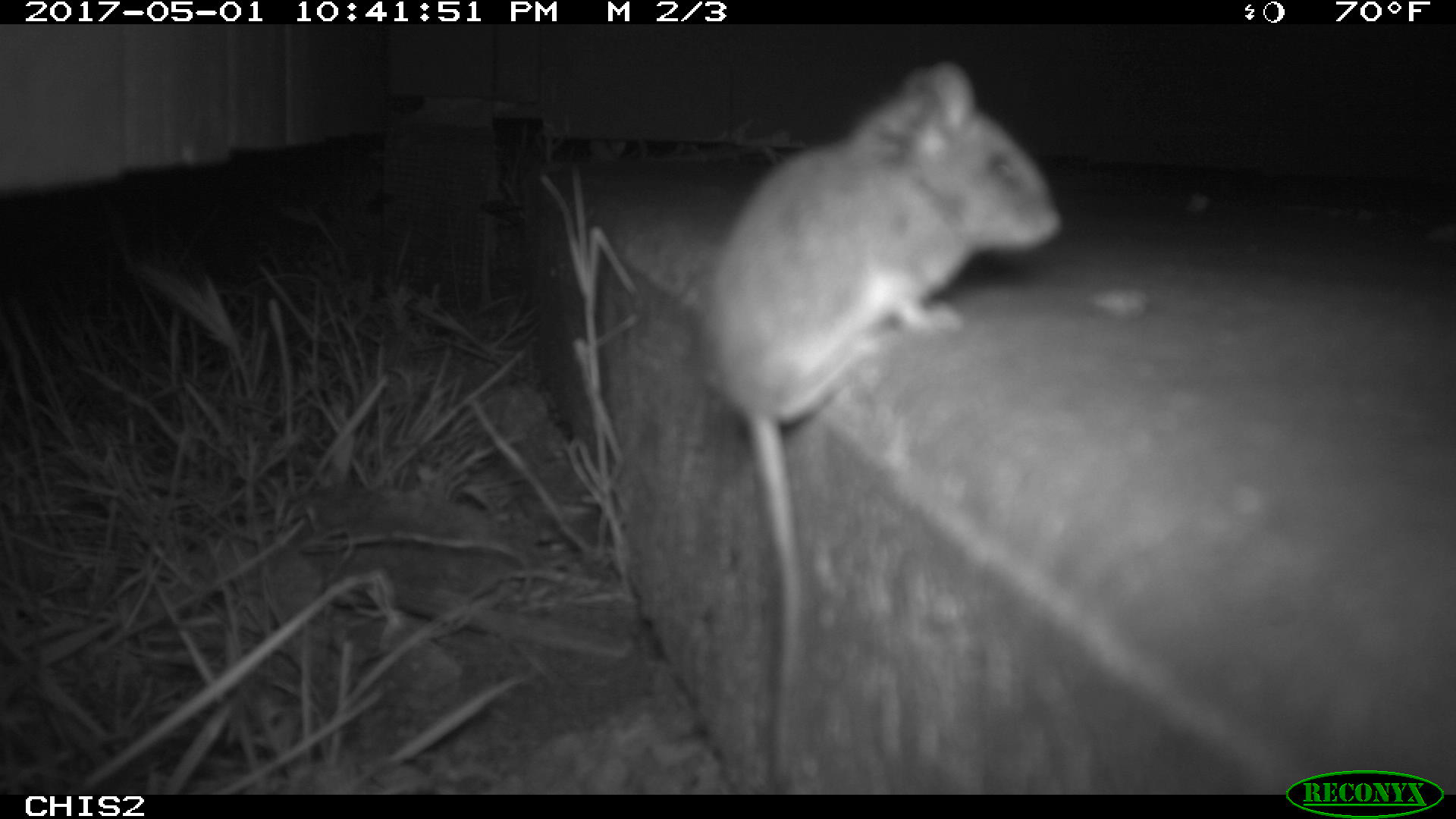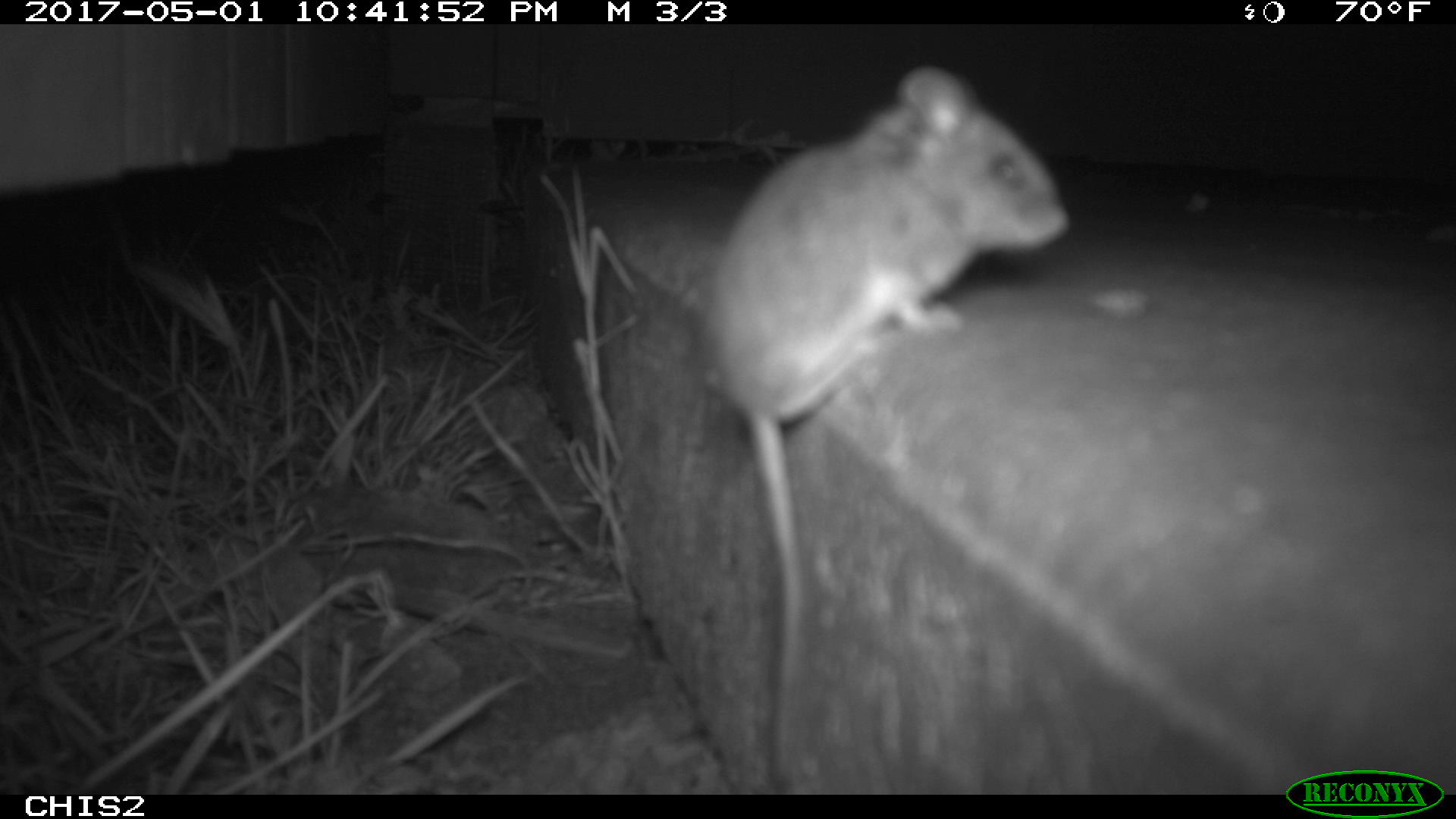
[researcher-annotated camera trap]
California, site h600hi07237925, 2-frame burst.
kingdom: Animalia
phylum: Chordata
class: Mammalia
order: Rodentia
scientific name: Rodentia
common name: rodent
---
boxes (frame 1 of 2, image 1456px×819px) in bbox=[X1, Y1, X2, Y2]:
rodent: bbox=[708, 62, 1061, 792]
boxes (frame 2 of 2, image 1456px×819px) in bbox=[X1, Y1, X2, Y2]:
rodent: bbox=[694, 64, 1072, 791]